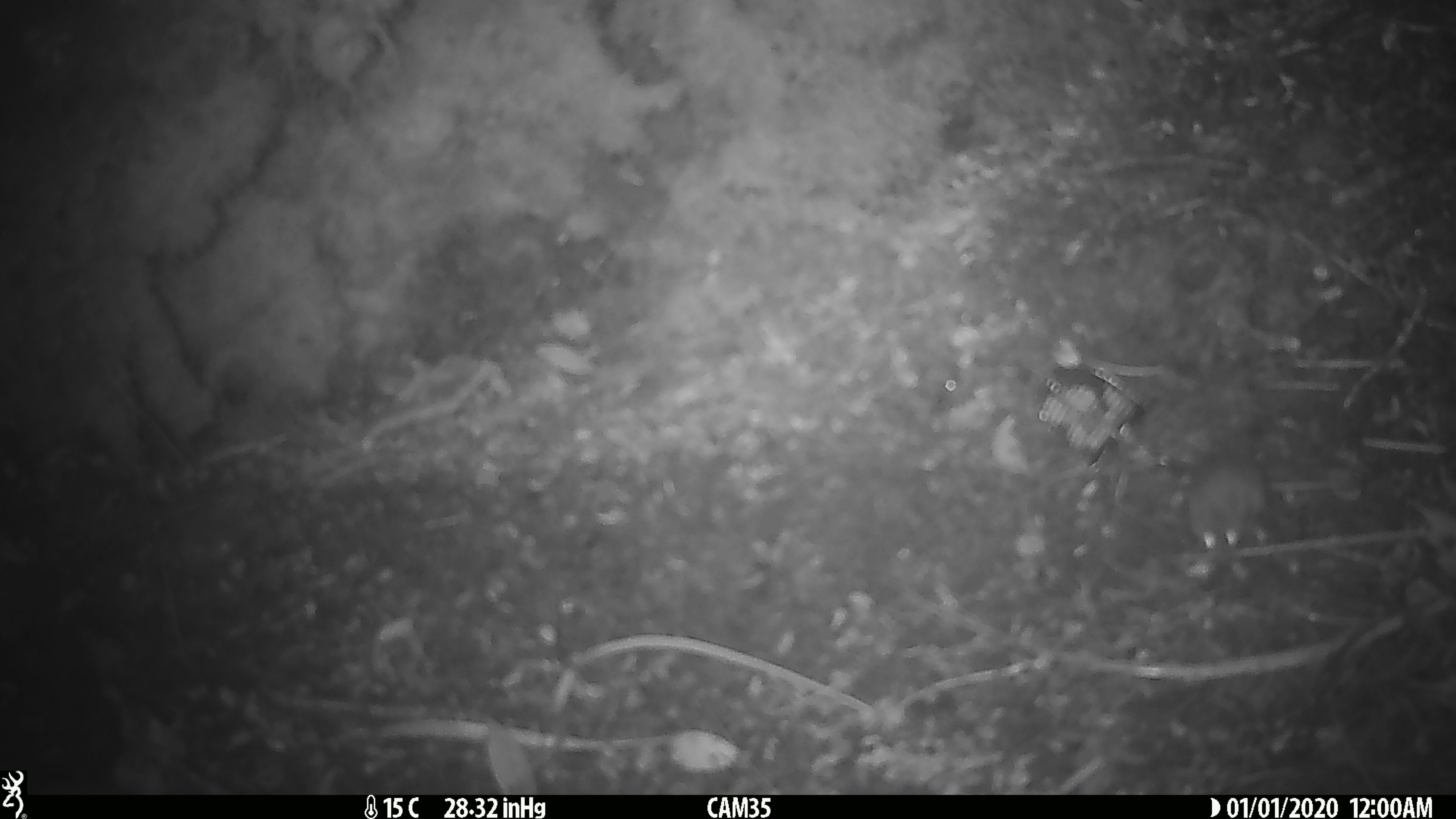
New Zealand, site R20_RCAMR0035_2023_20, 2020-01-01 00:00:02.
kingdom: Animalia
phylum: Chordata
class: Mammalia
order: Rodentia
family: Muridae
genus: Mus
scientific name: Mus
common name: mouse